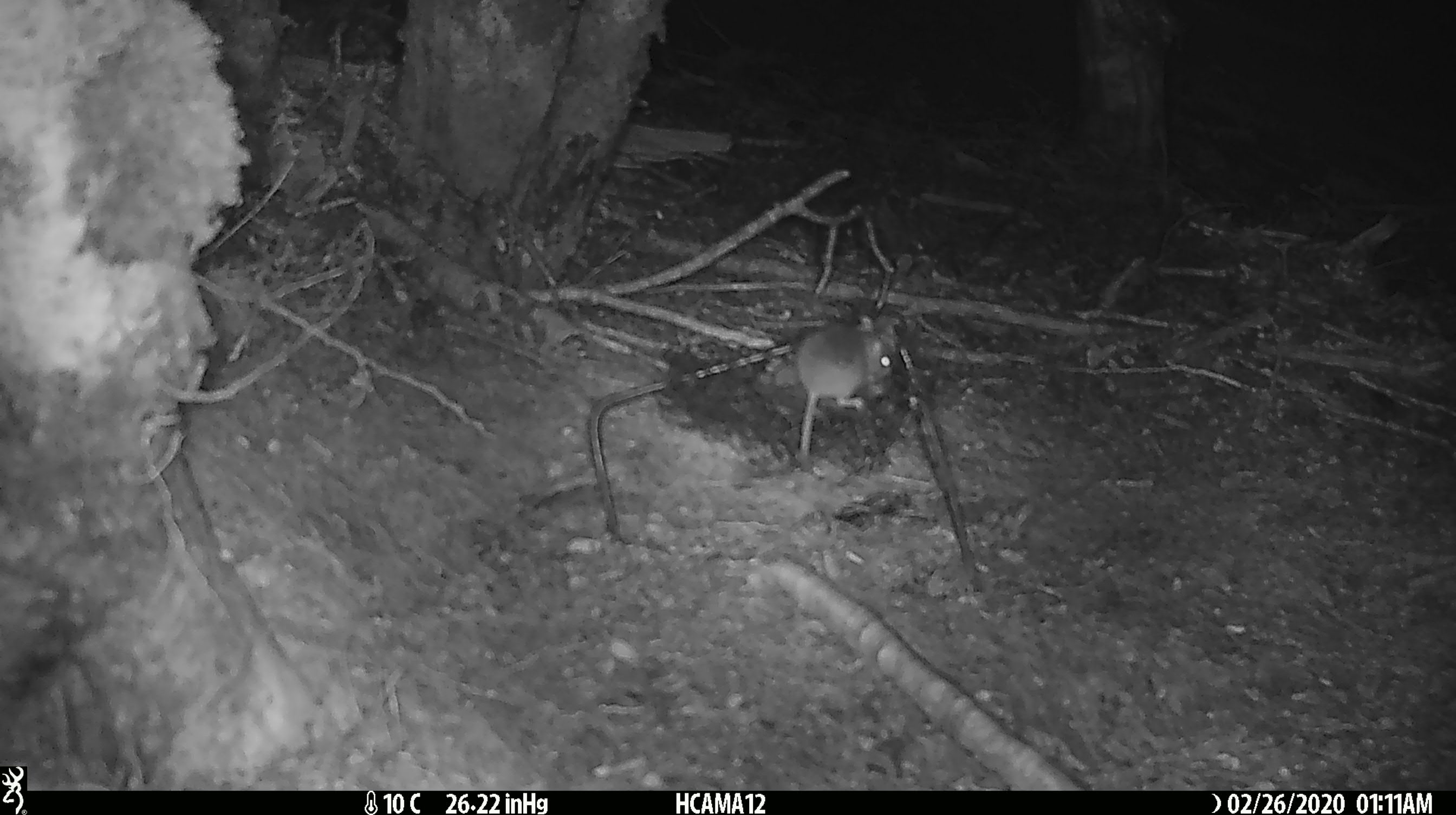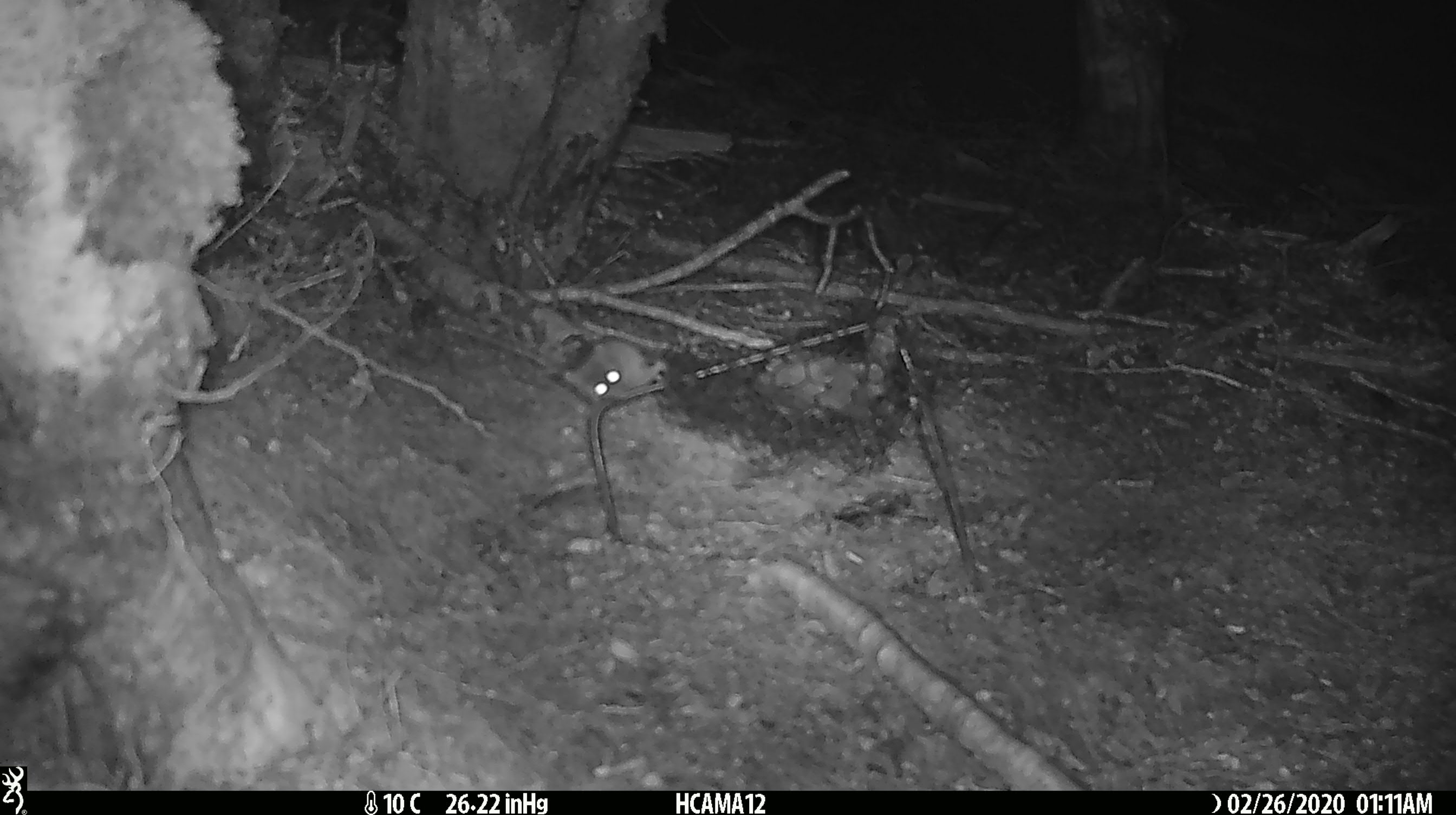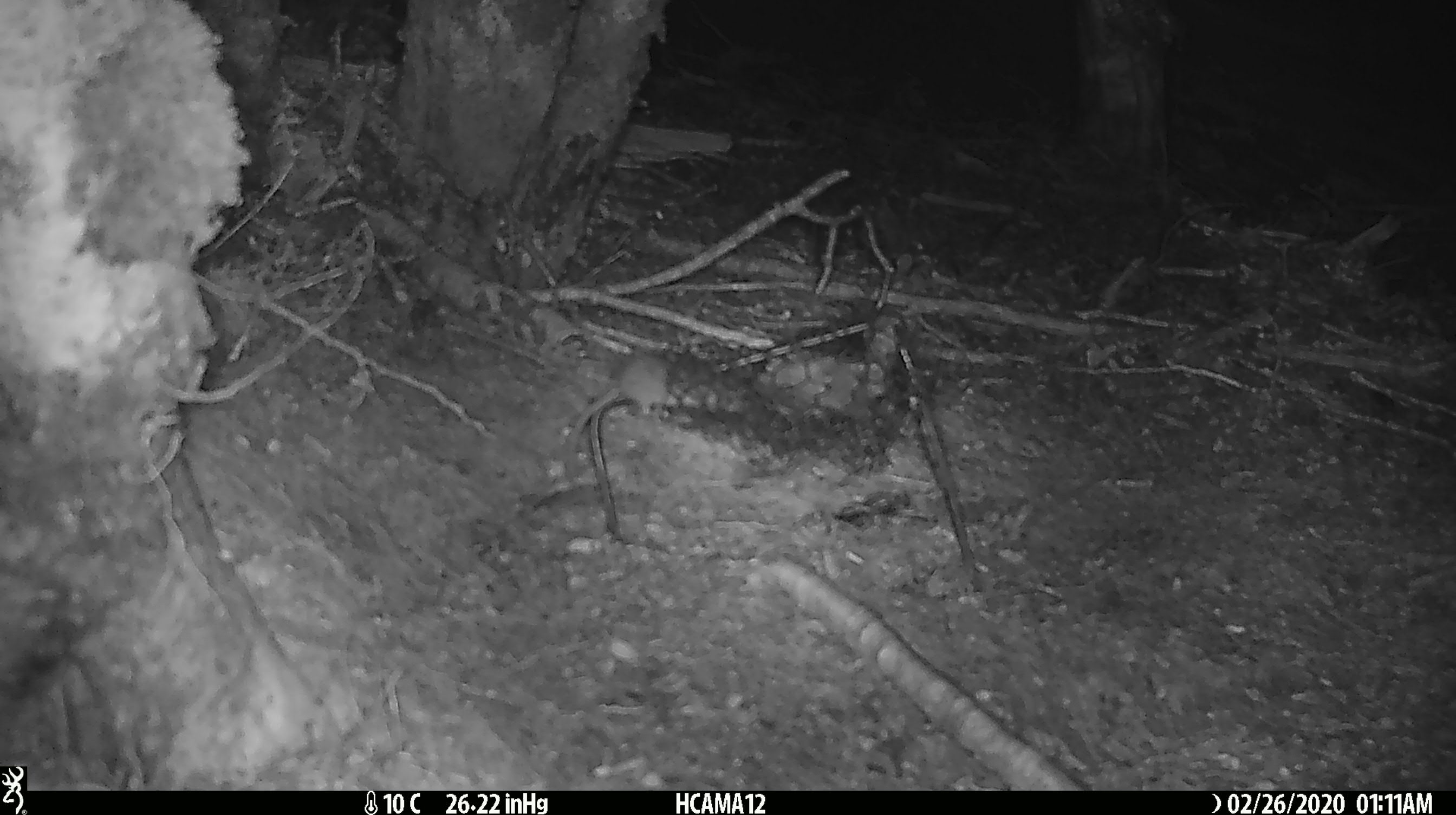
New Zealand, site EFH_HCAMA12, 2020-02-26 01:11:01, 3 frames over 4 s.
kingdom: Animalia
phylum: Chordata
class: Mammalia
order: Rodentia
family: Muridae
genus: Mus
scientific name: Mus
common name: mouse